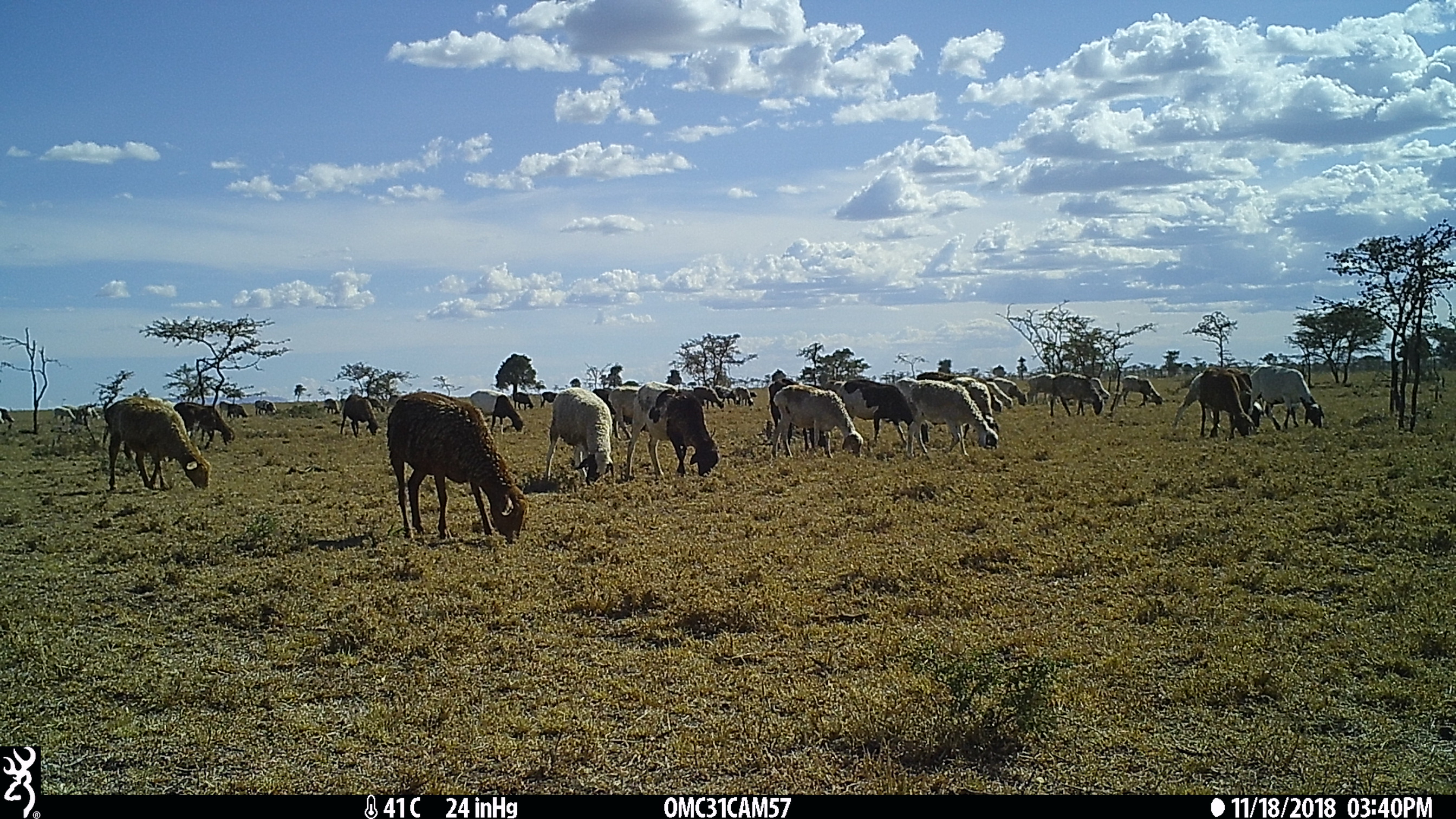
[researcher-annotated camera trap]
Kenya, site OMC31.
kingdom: Animalia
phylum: Chordata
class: Mammalia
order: Artiodactyla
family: Bovidae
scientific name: Bovidae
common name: sheep or goat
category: shoat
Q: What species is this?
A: Shoat (sheep or goat) (Bovidae).